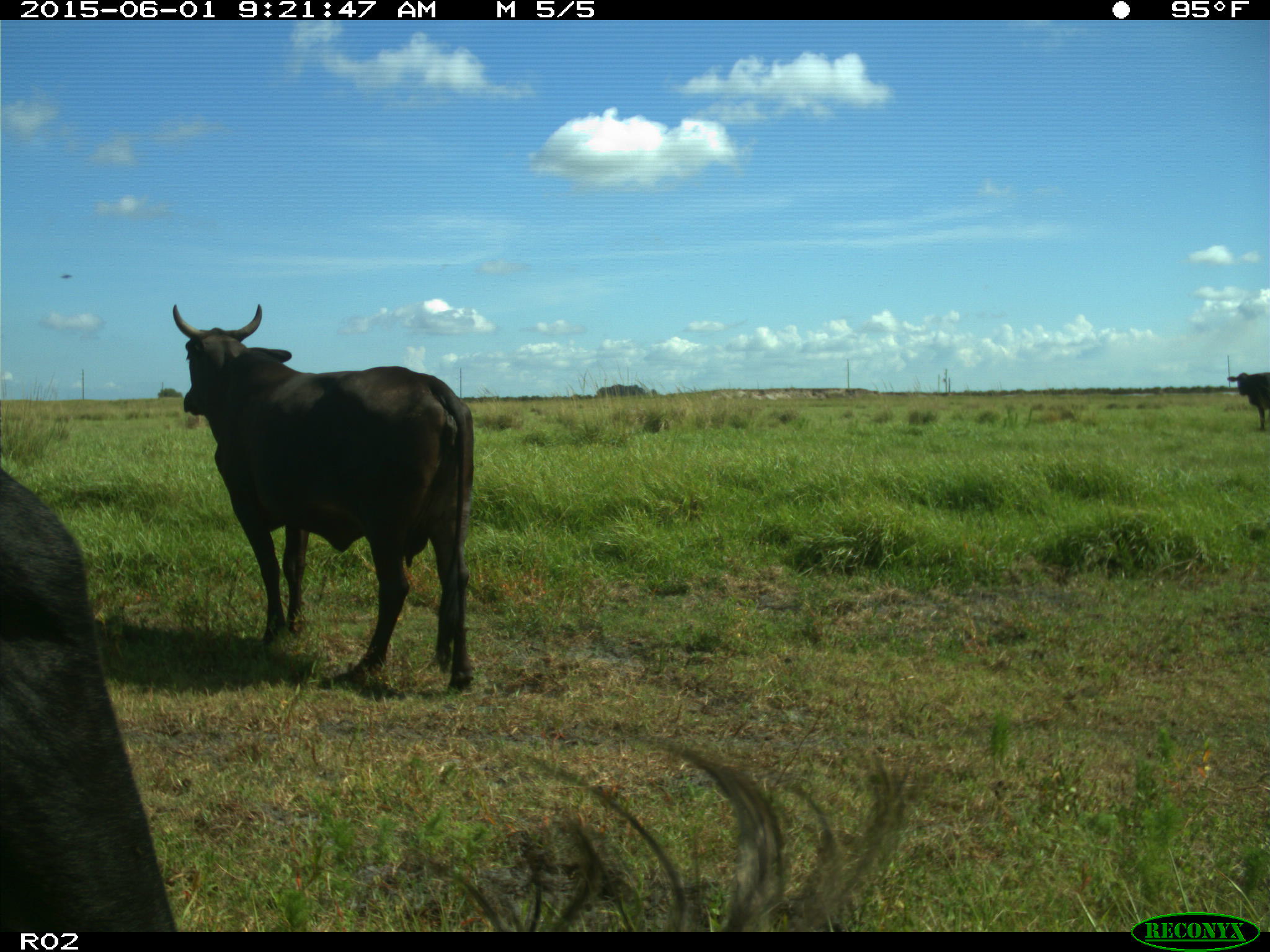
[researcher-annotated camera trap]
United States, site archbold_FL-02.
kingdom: Animalia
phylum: Chordata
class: Mammalia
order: Artiodactyla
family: Bovidae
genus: Bos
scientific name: Bos taurus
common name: domestic cow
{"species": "Bos taurus (domestic cow)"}